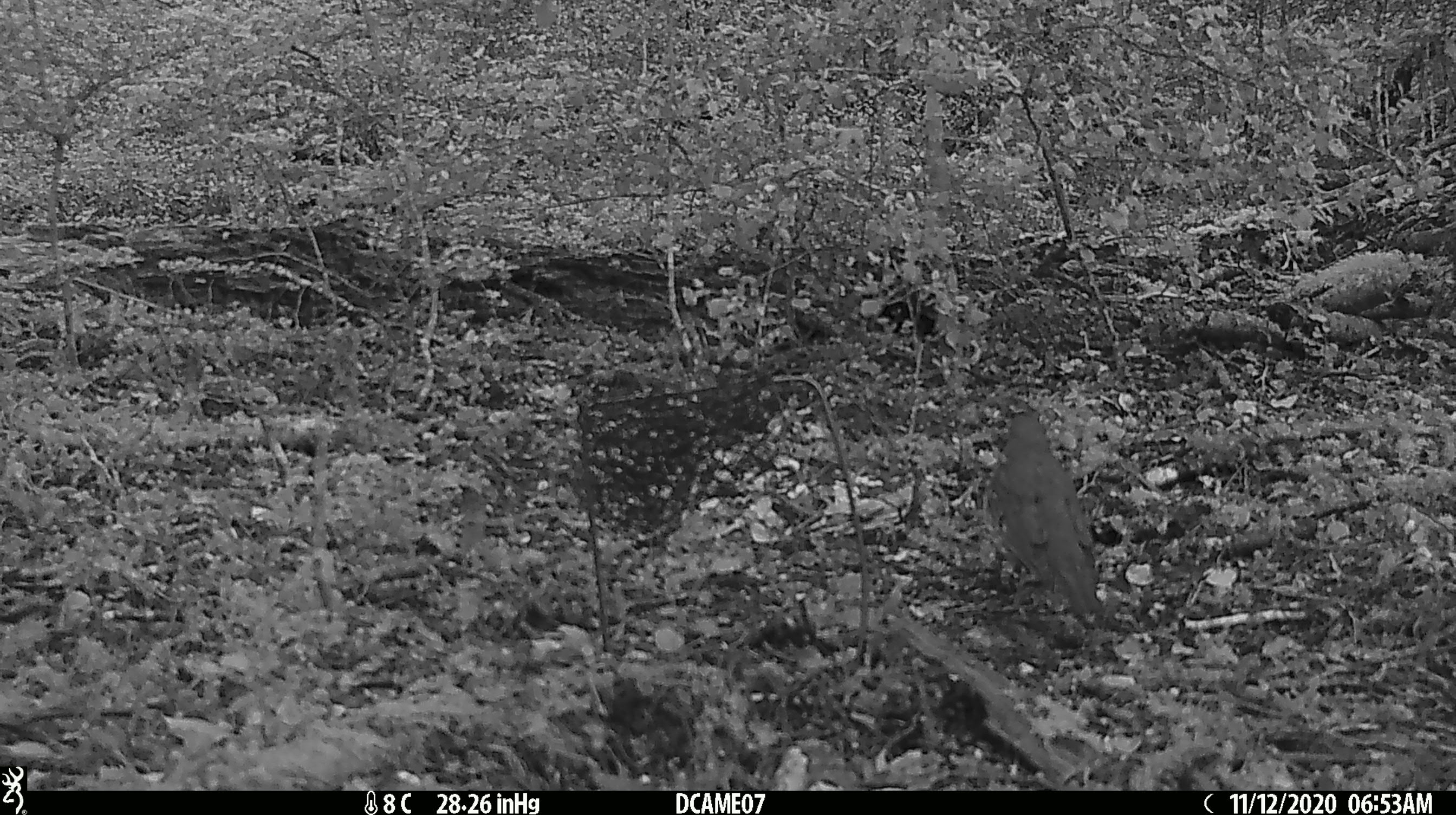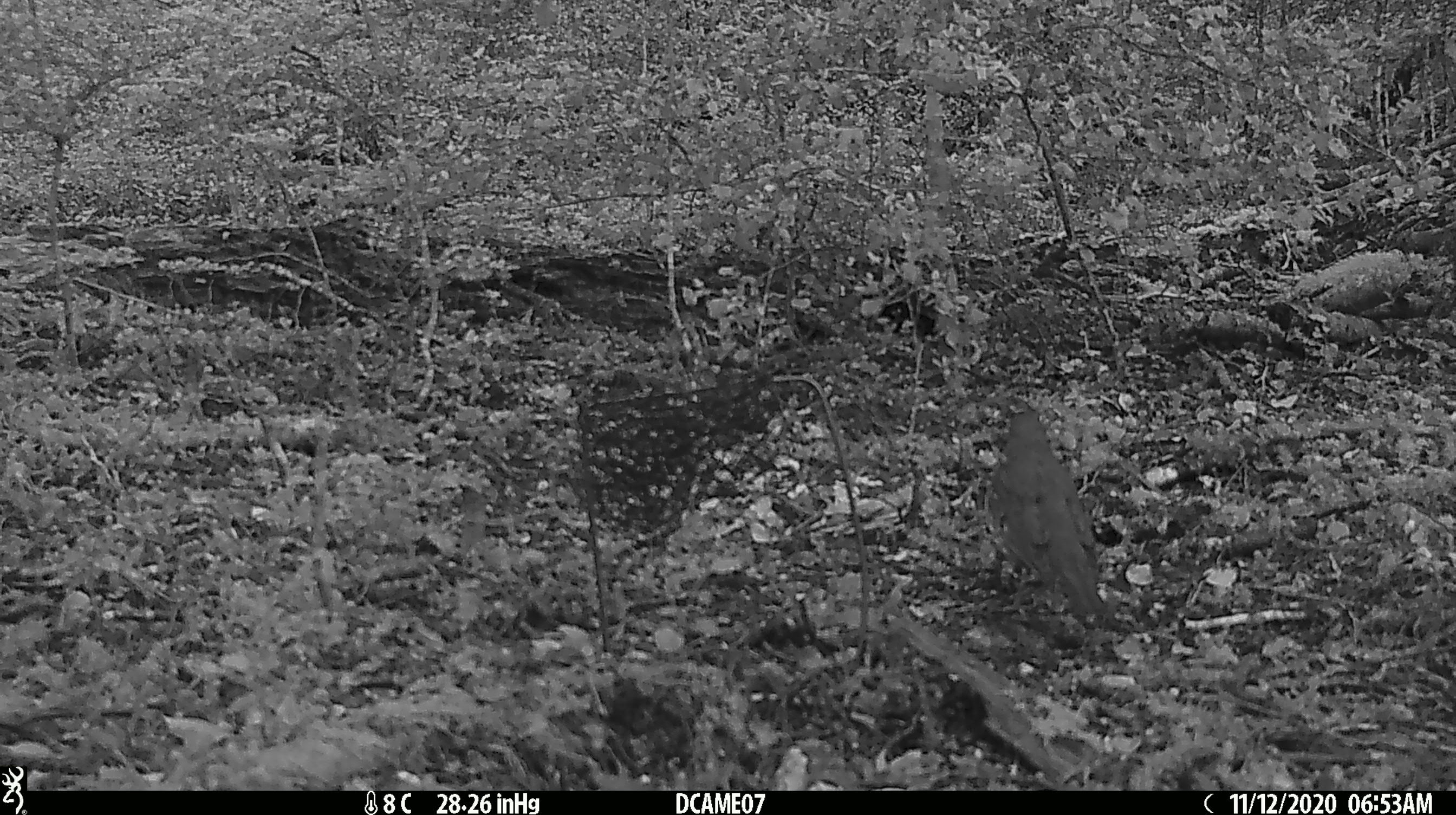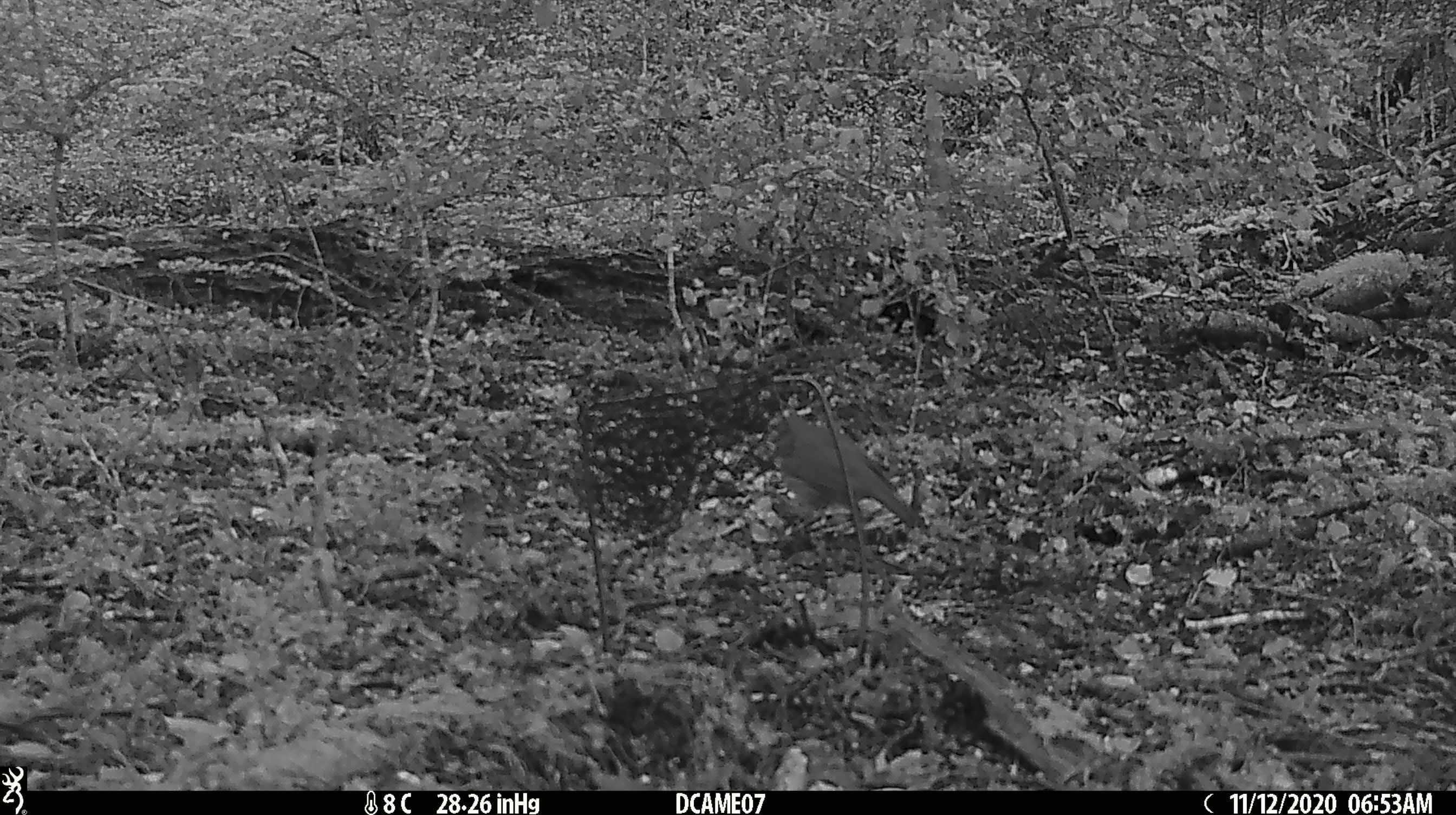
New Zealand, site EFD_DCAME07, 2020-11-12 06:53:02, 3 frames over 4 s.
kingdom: Animalia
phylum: Chordata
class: Aves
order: Passeriformes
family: Turdidae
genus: Turdus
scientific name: Turdus philomelos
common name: song thrush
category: thrush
Thrush (song thrush) (Turdus philomelos).